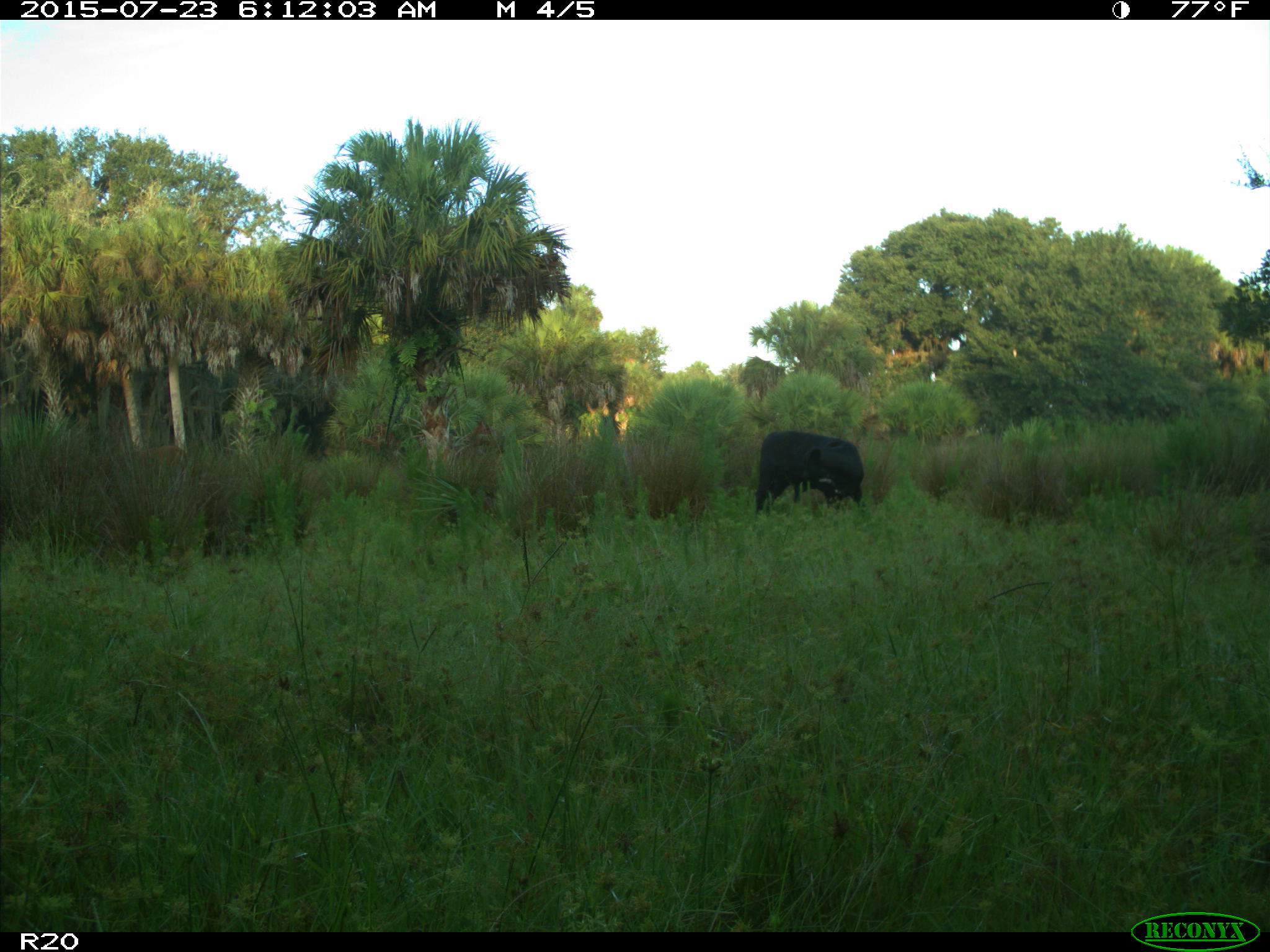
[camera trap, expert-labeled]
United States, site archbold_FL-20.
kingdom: Animalia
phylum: Chordata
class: Mammalia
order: Artiodactyla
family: Bovidae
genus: Bos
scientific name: Bos taurus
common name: domestic cow